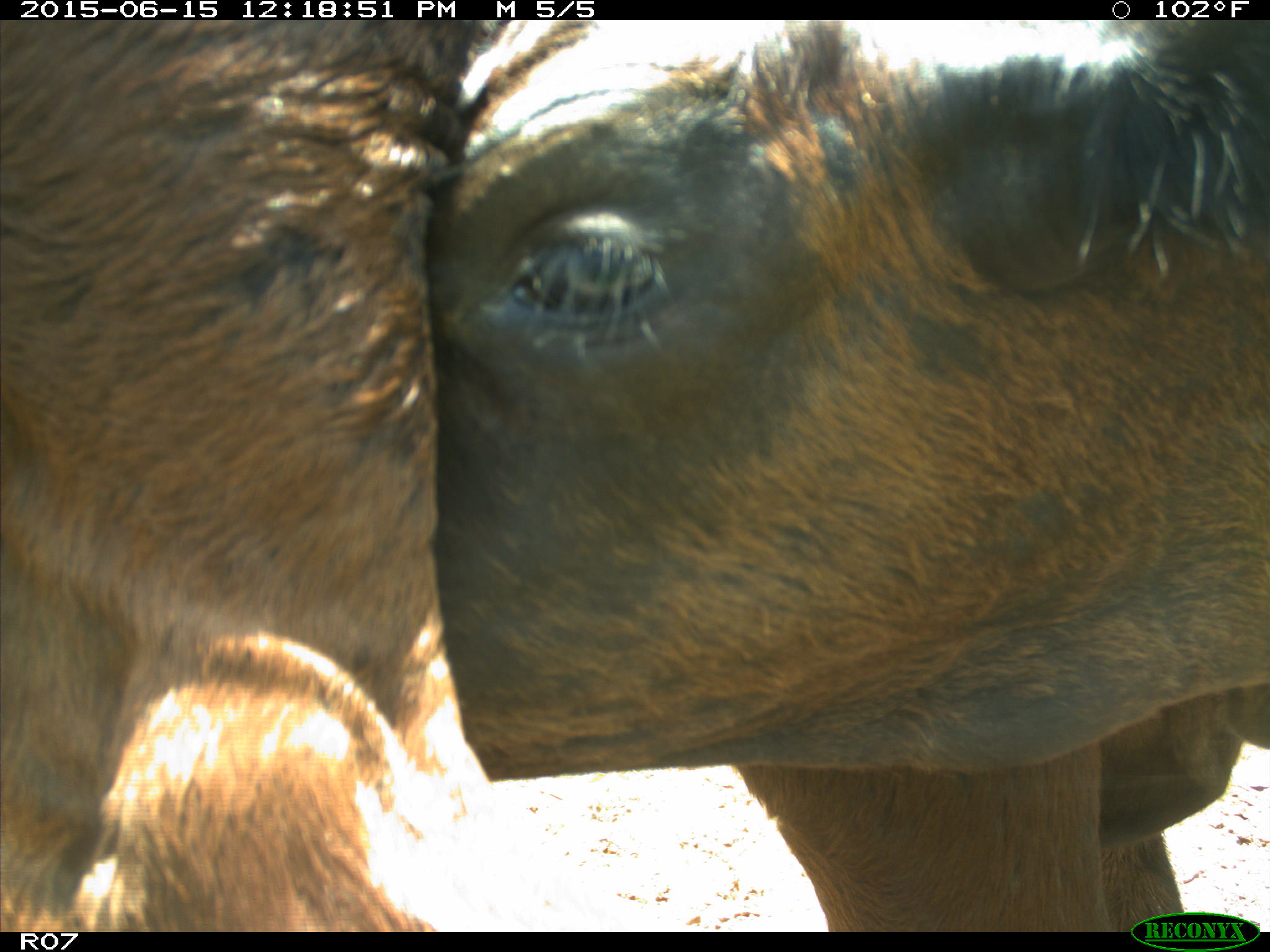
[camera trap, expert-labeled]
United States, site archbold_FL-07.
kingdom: Animalia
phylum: Chordata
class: Mammalia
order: Artiodactyla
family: Bovidae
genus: Bos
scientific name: Bos taurus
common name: domestic cow